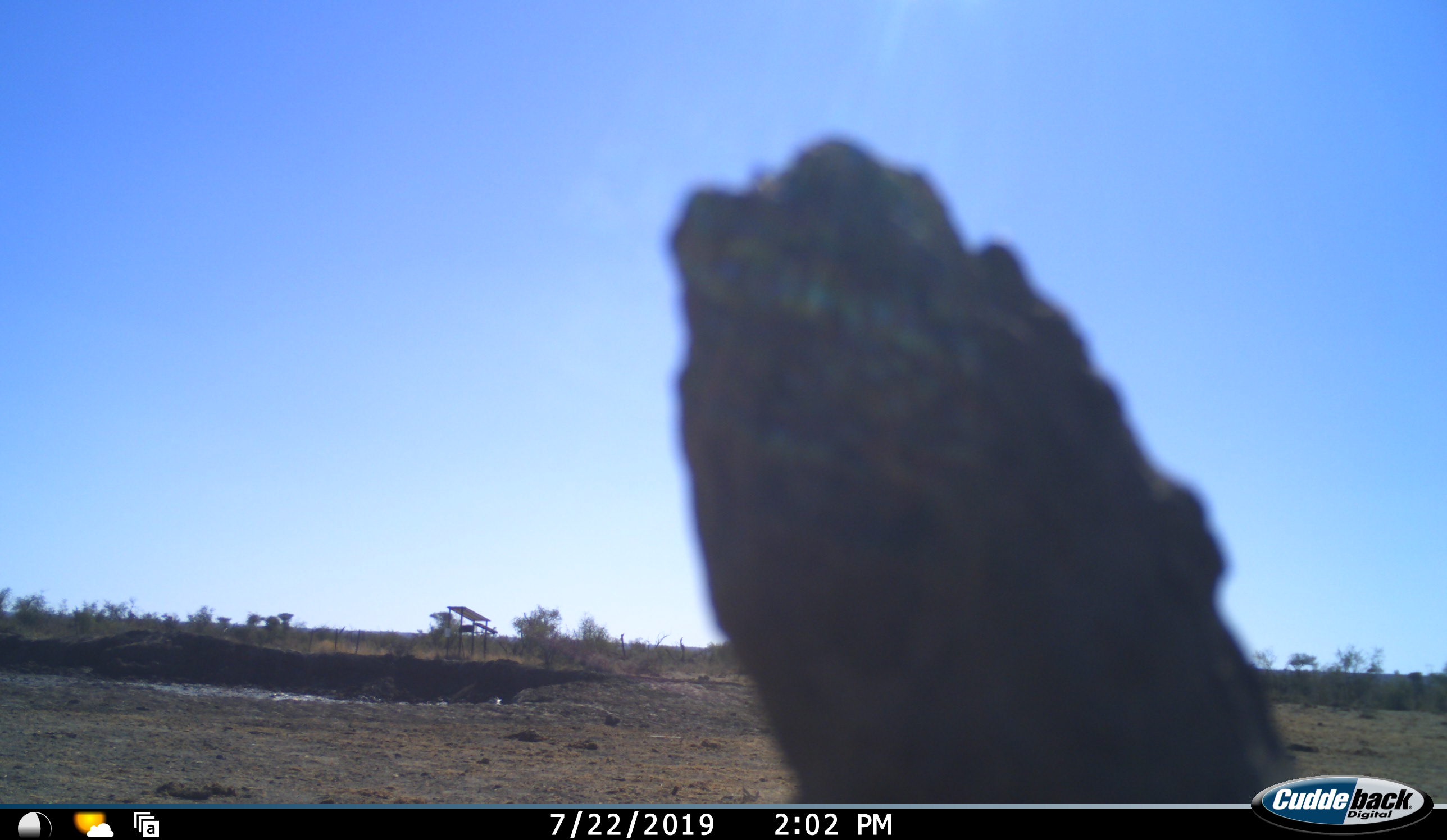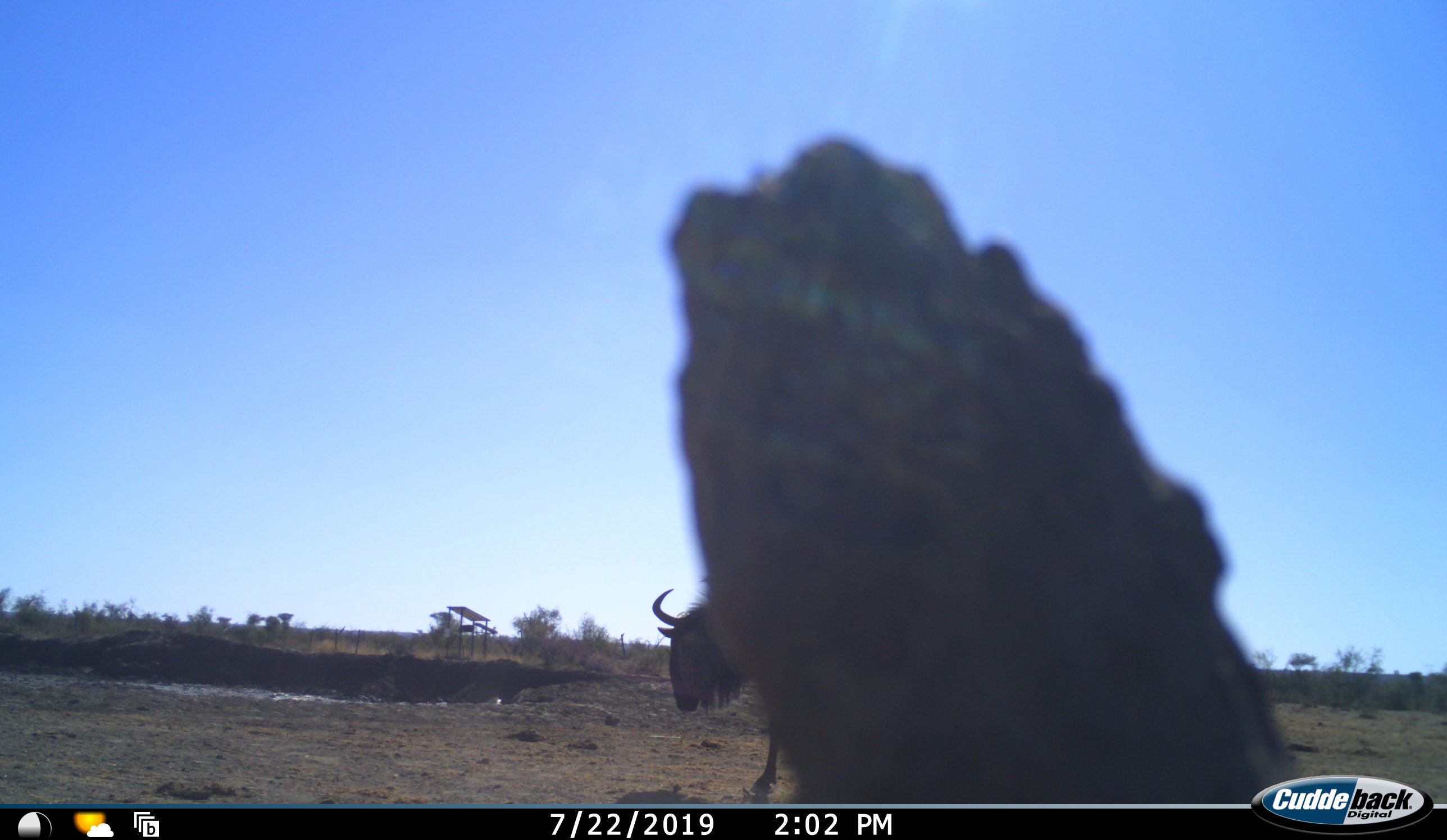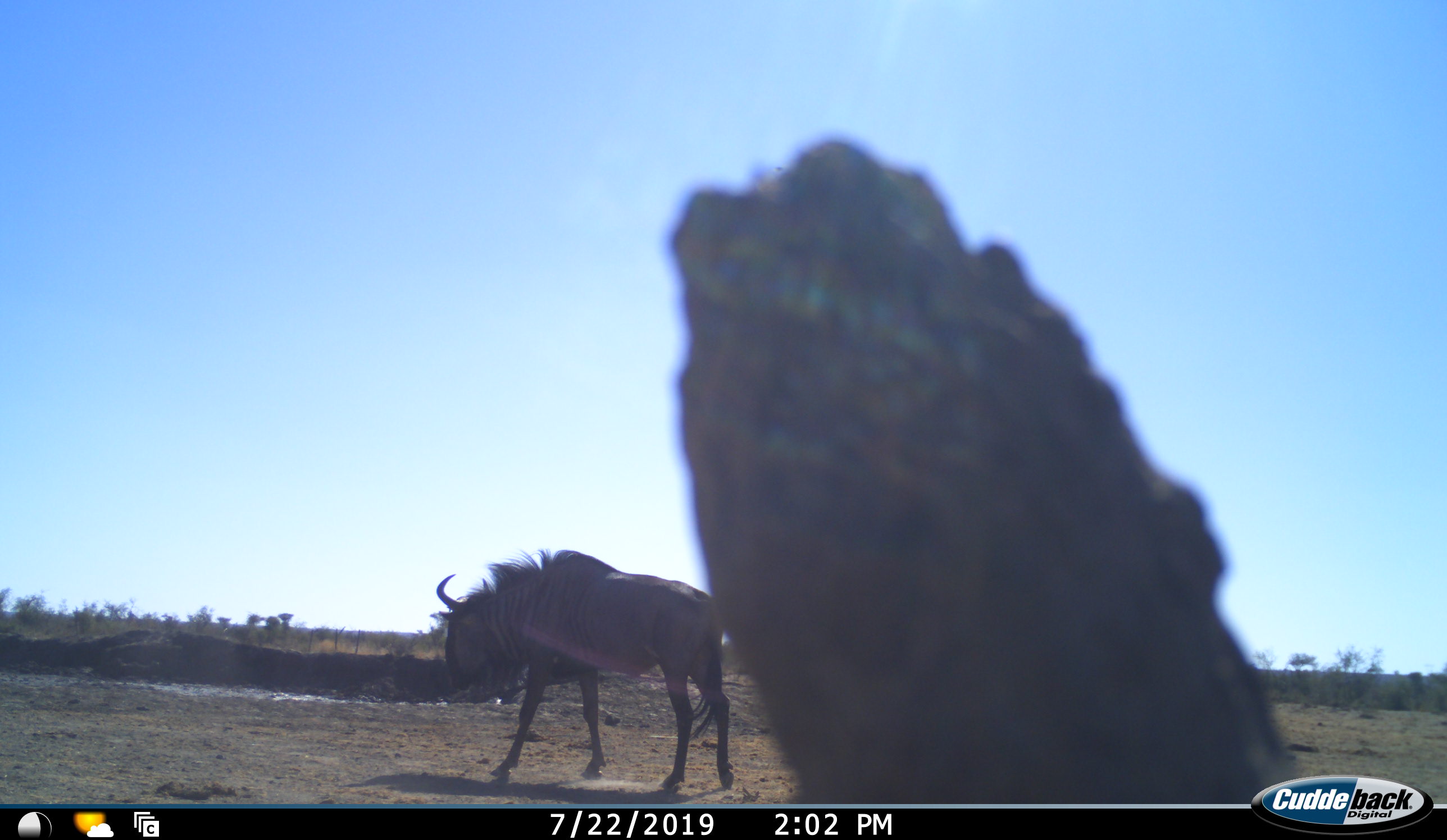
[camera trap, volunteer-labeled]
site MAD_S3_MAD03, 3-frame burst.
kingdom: Animalia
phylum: Chordata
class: Mammalia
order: Artiodactyla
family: Bovidae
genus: Connochaetes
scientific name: Connochaetes taurinus taurinus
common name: blue wildebeest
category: wildebeestblue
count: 1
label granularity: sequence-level